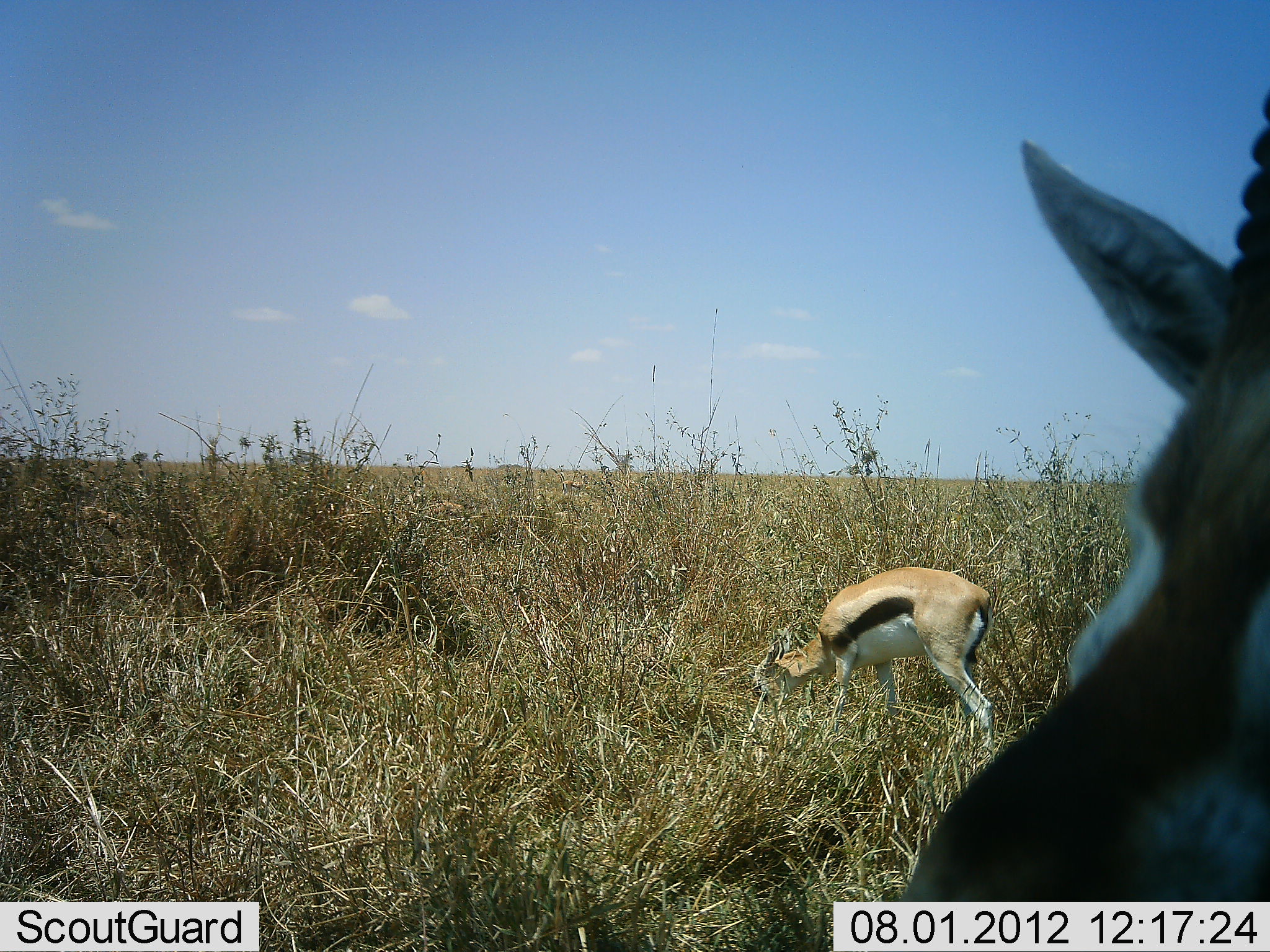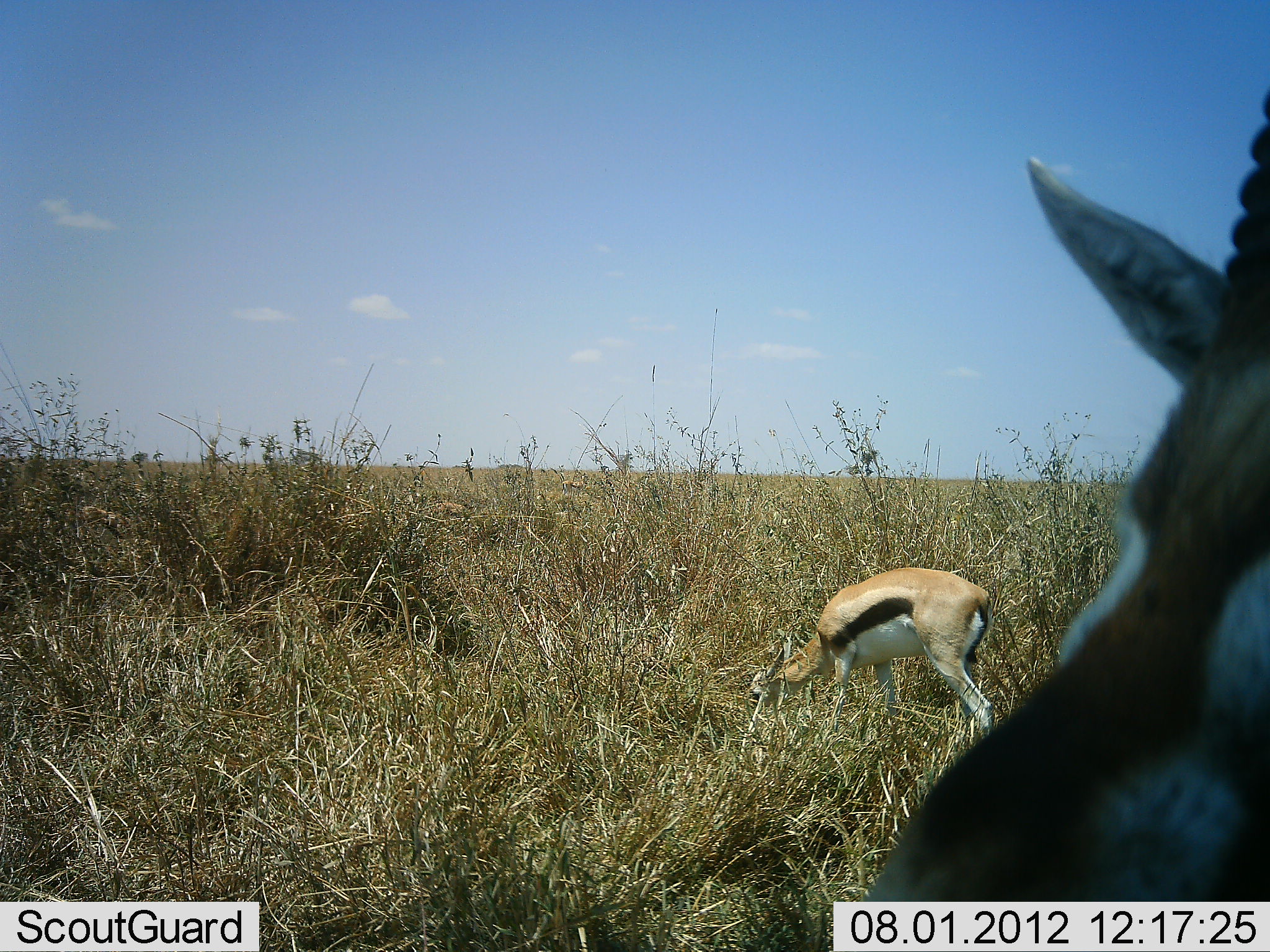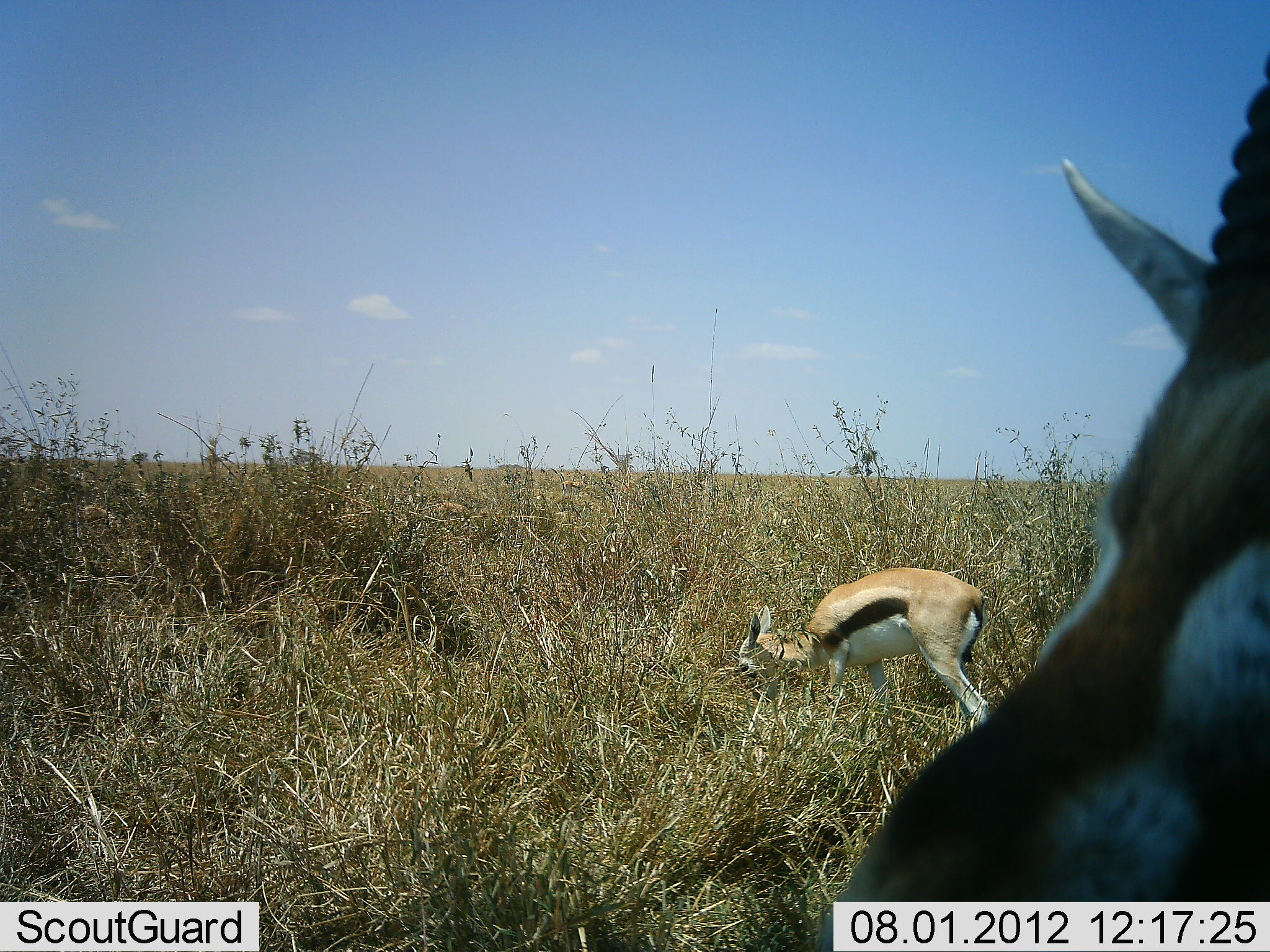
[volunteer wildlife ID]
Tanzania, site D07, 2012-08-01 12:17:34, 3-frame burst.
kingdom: Animalia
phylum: Chordata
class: Mammalia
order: Artiodactyla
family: Bovidae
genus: Eudorcas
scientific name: Eudorcas thomsonii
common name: thomson's gazelle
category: gazellethomsons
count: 2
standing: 80%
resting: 10%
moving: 0%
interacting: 0%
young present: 0%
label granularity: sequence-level